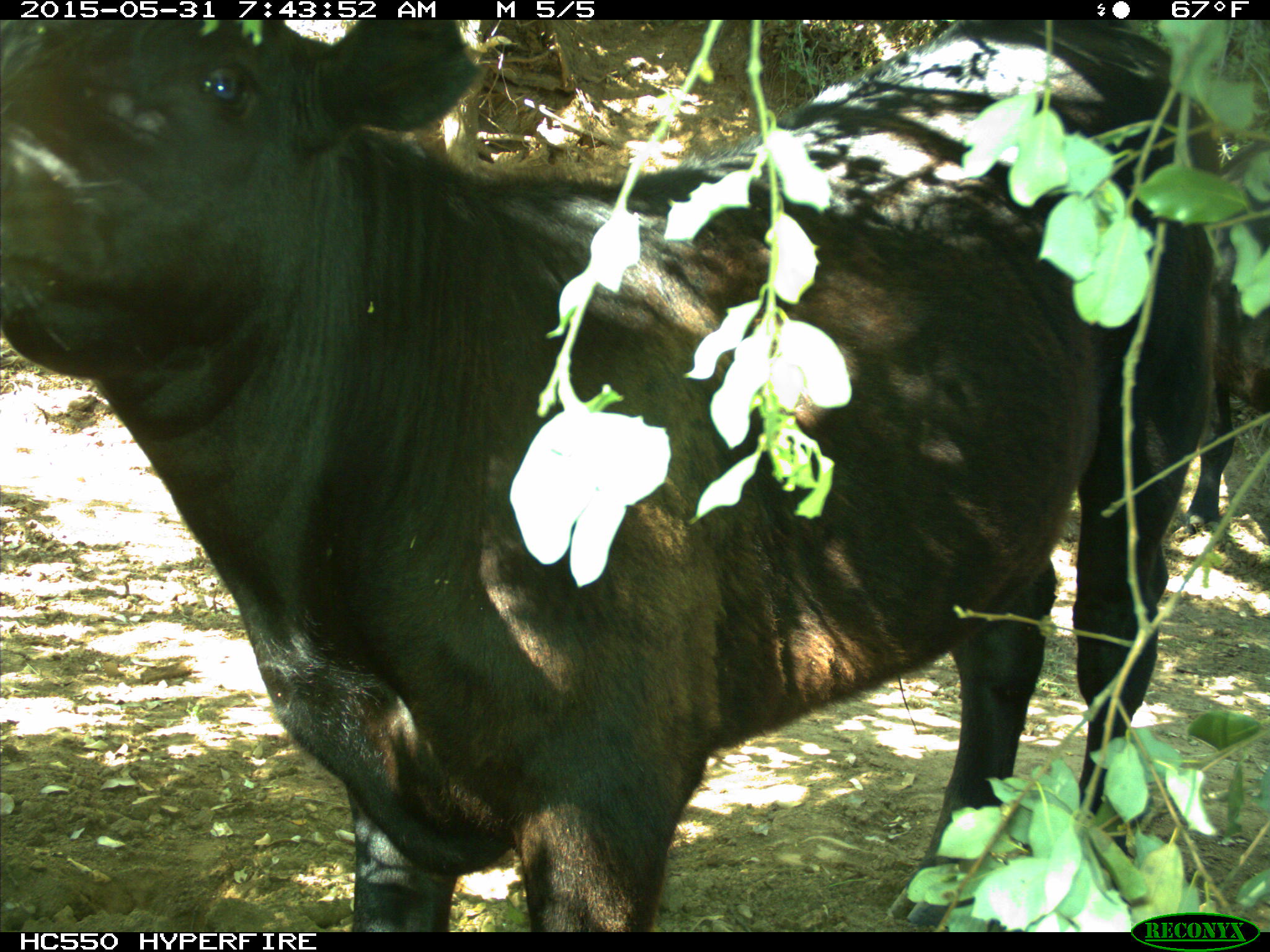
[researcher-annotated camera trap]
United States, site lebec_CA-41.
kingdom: Animalia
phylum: Chordata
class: Mammalia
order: Artiodactyla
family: Bovidae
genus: Bos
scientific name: Bos taurus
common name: domestic cow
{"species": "Bos taurus (domestic cow)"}